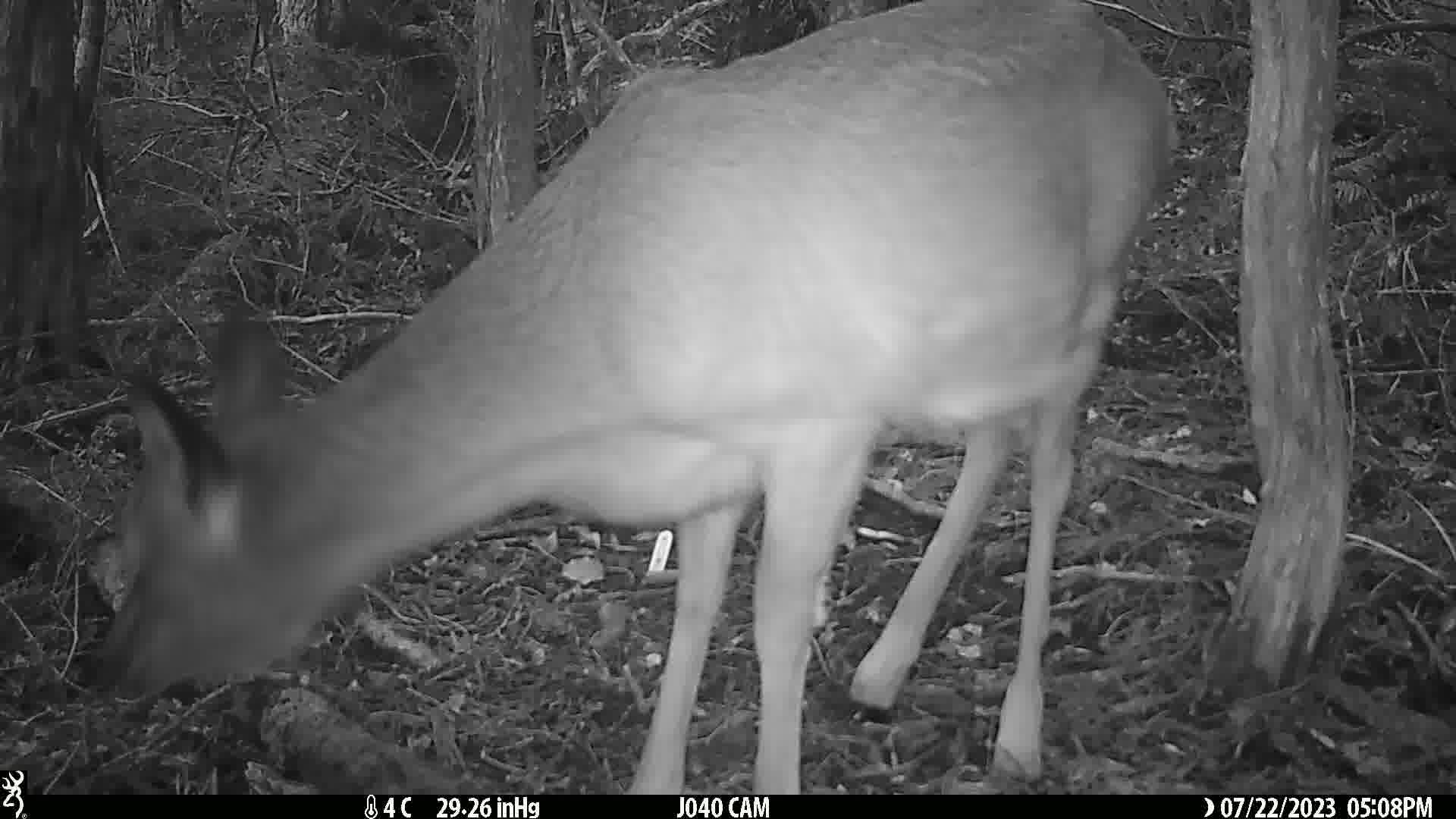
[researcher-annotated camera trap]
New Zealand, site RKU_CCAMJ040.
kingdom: Animalia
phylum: Chordata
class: Mammalia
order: Artiodactyla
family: Cervidae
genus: Odocoileus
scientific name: Odocoileus virginianus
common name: white-tailed deer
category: white tailed deer